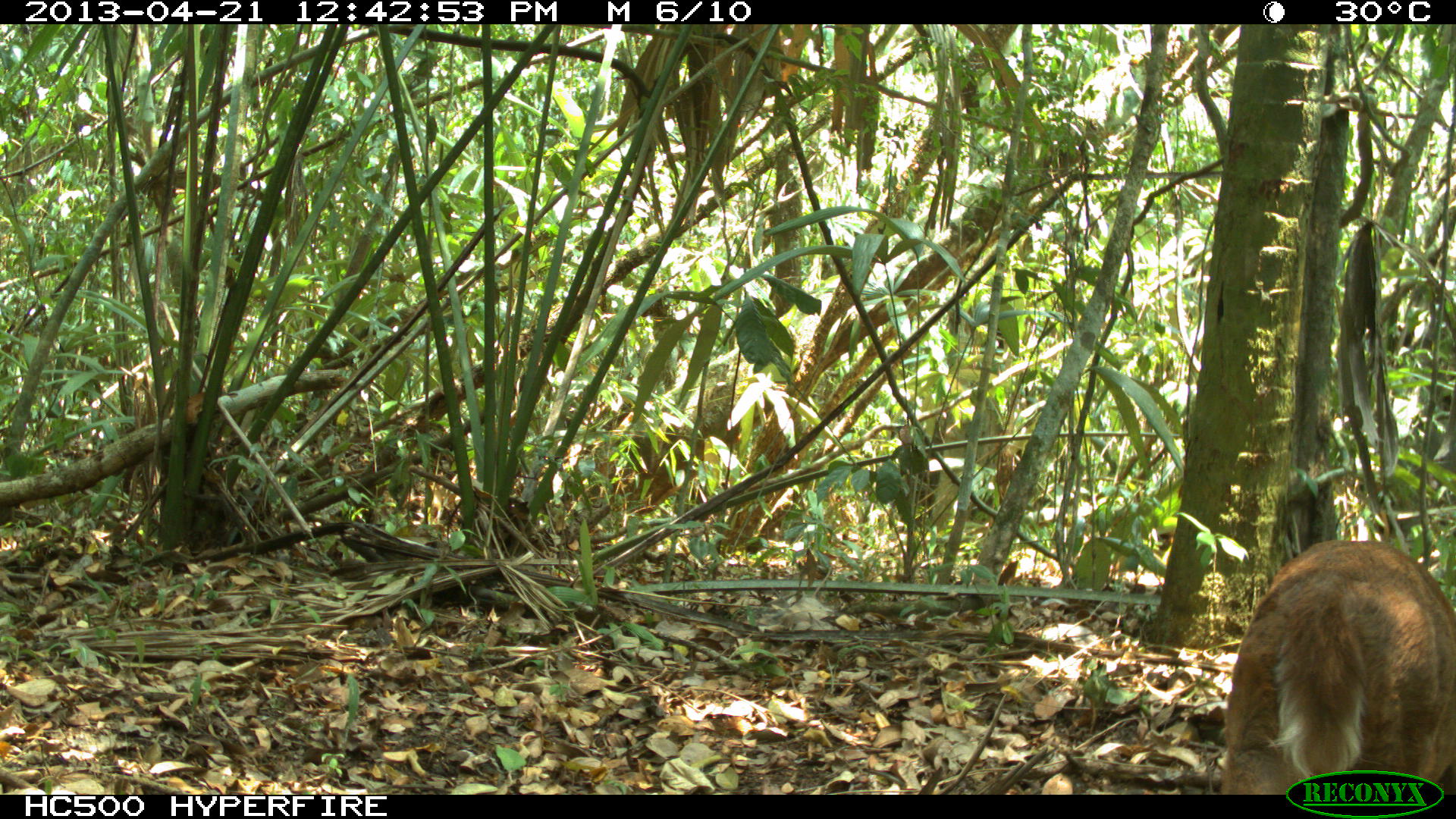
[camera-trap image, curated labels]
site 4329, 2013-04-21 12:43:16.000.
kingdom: Animalia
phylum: Chordata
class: Mammalia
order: Artiodactyla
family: Cervidae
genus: Mazama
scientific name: Mazama temama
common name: central american red brocket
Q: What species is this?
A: Mazama temama (central american red brocket).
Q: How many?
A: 1.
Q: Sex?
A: Female.